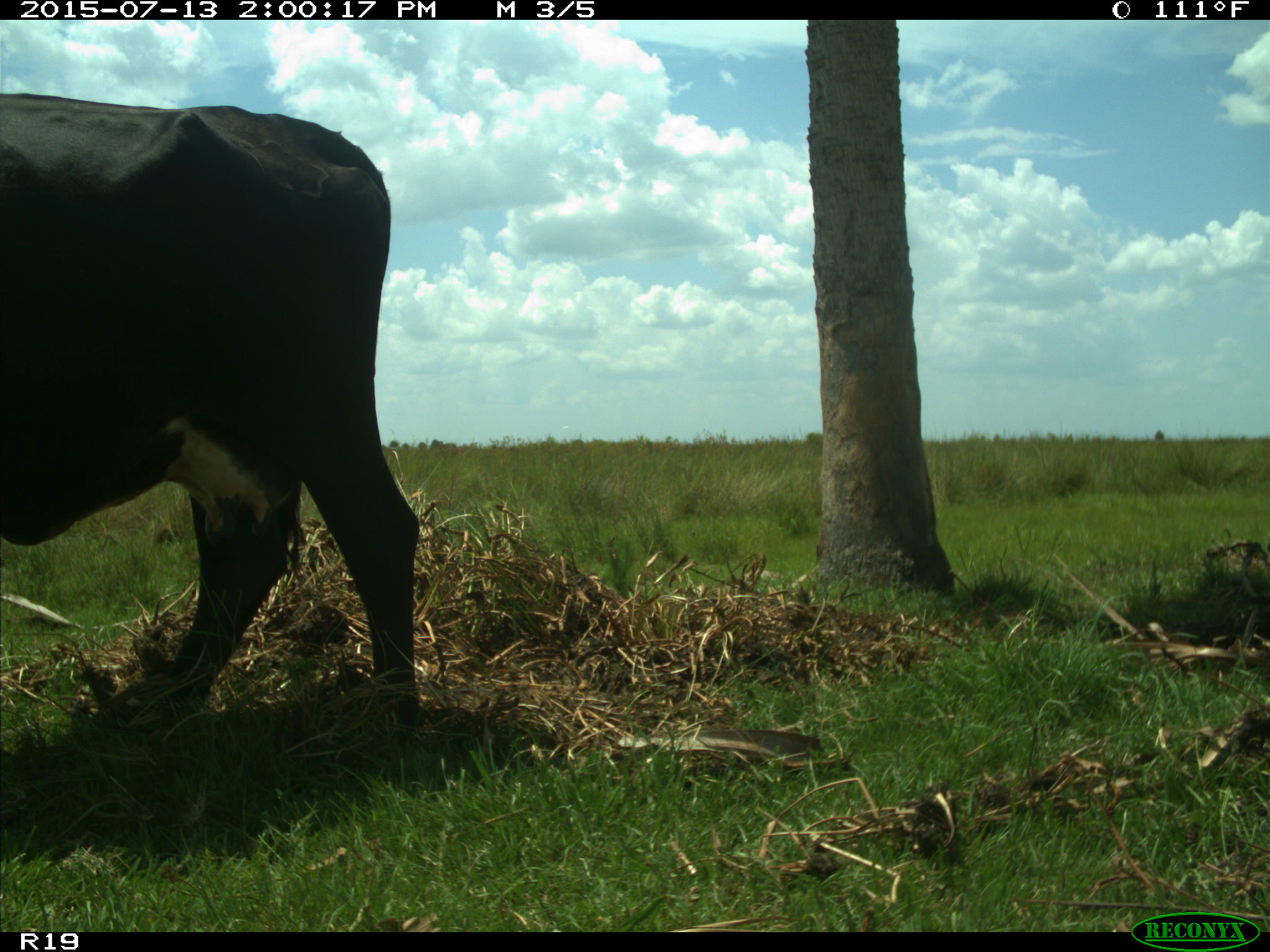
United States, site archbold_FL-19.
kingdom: Animalia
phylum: Chordata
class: Mammalia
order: Artiodactyla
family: Bovidae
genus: Bos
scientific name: Bos taurus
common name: domestic cow